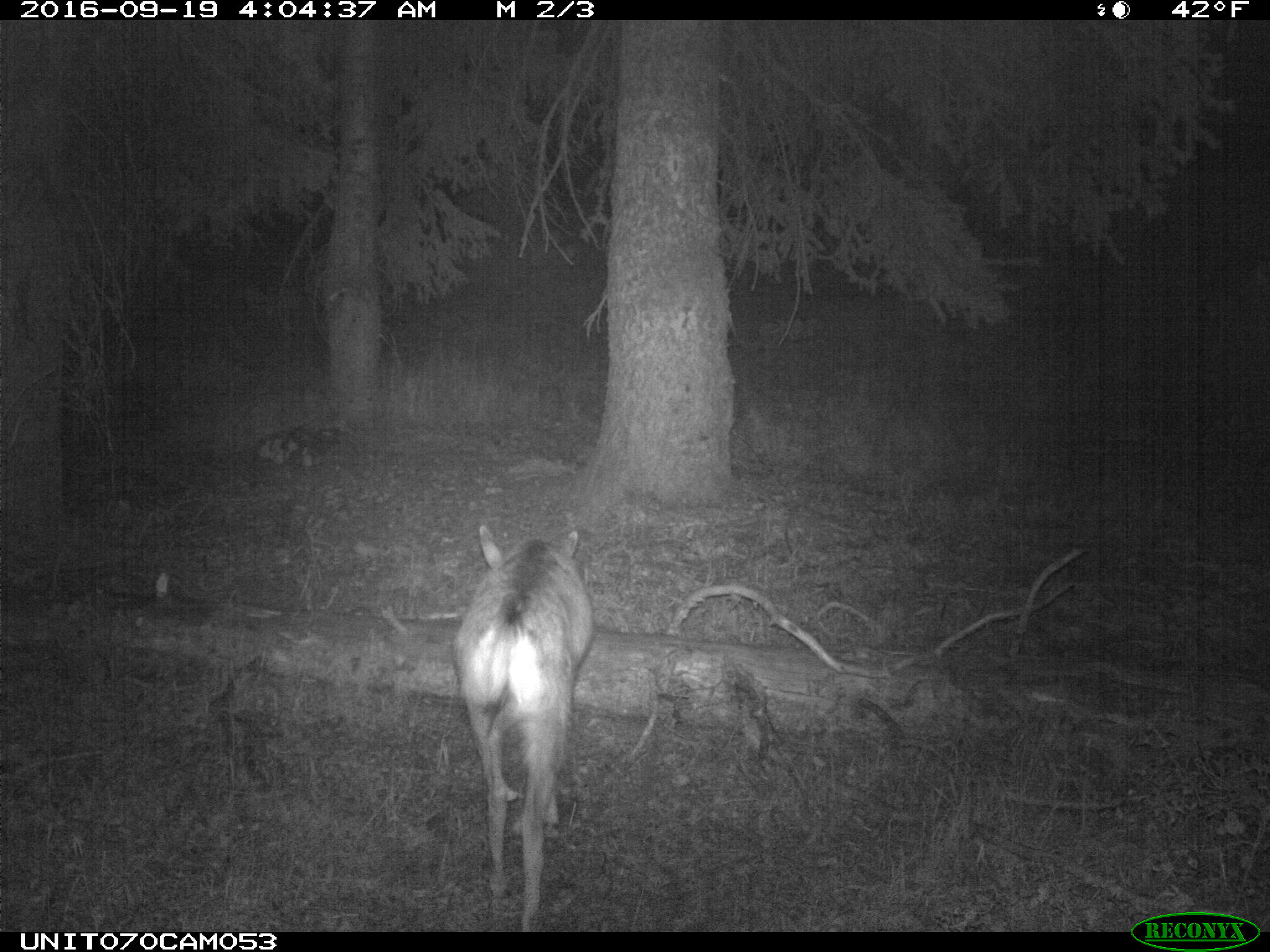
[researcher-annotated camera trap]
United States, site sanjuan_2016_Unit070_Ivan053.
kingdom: Animalia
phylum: Chordata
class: Mammalia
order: Artiodactyla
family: Cervidae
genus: Odocoileus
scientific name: Odocoileus hemionus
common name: mule deer